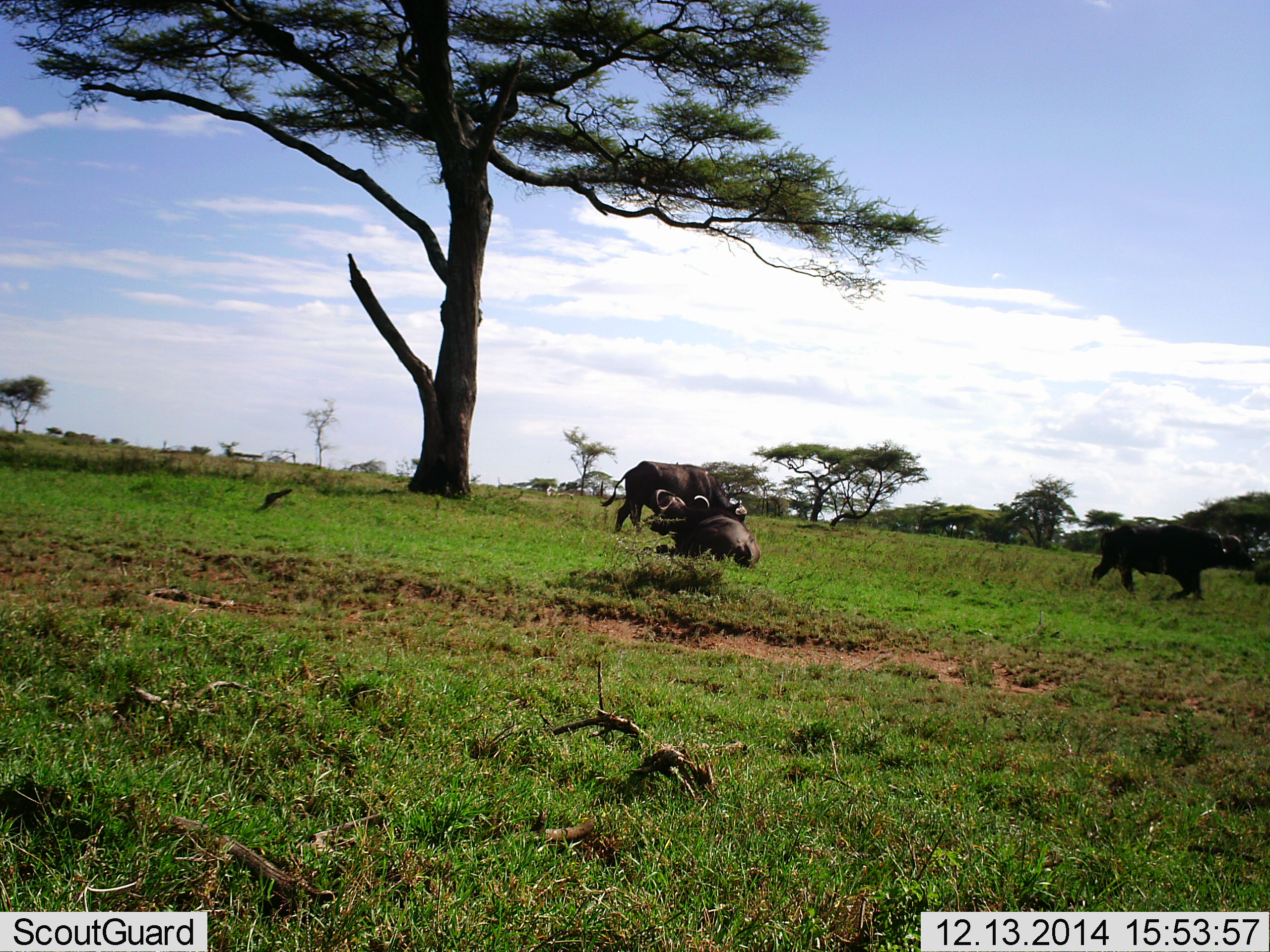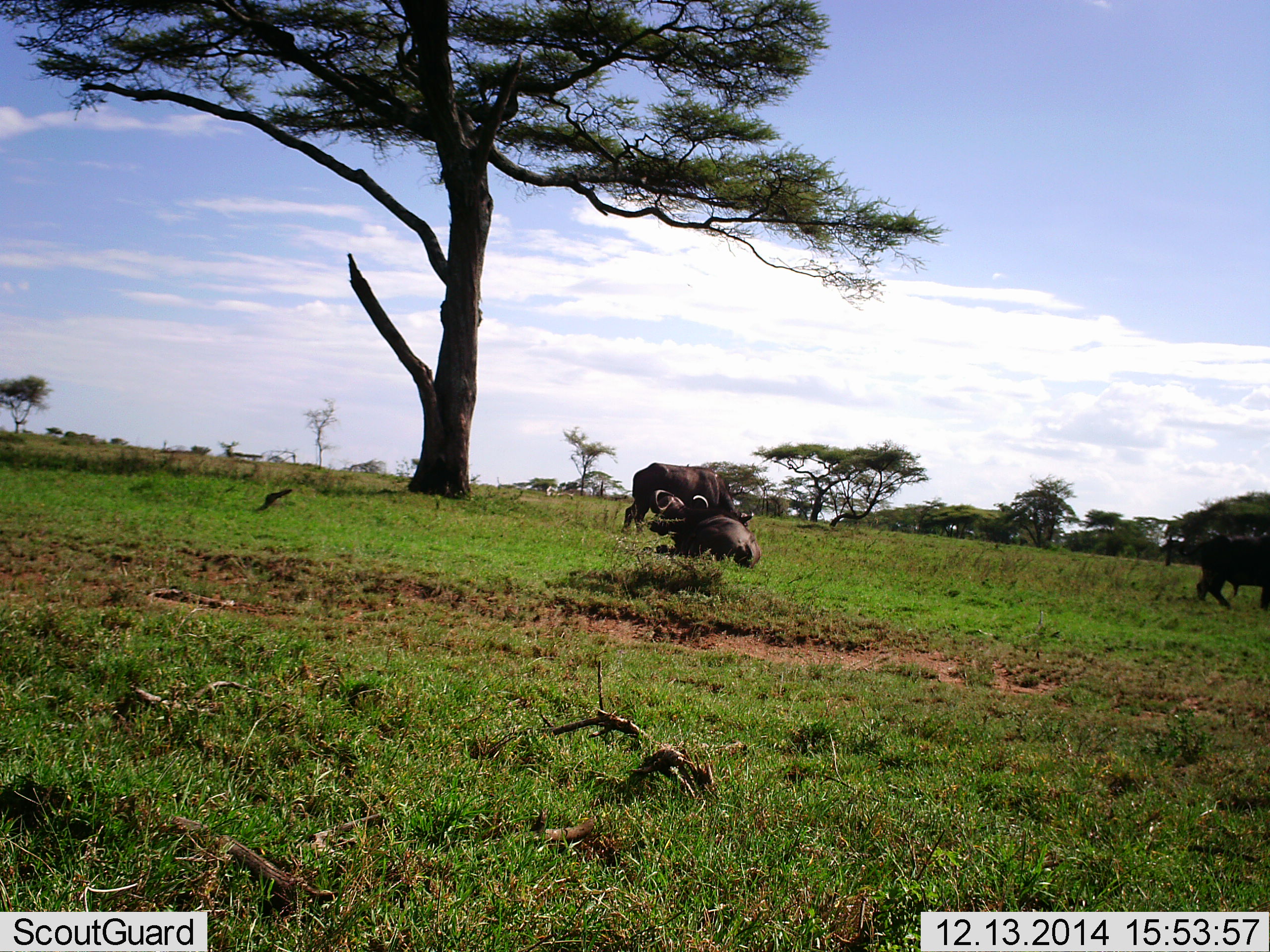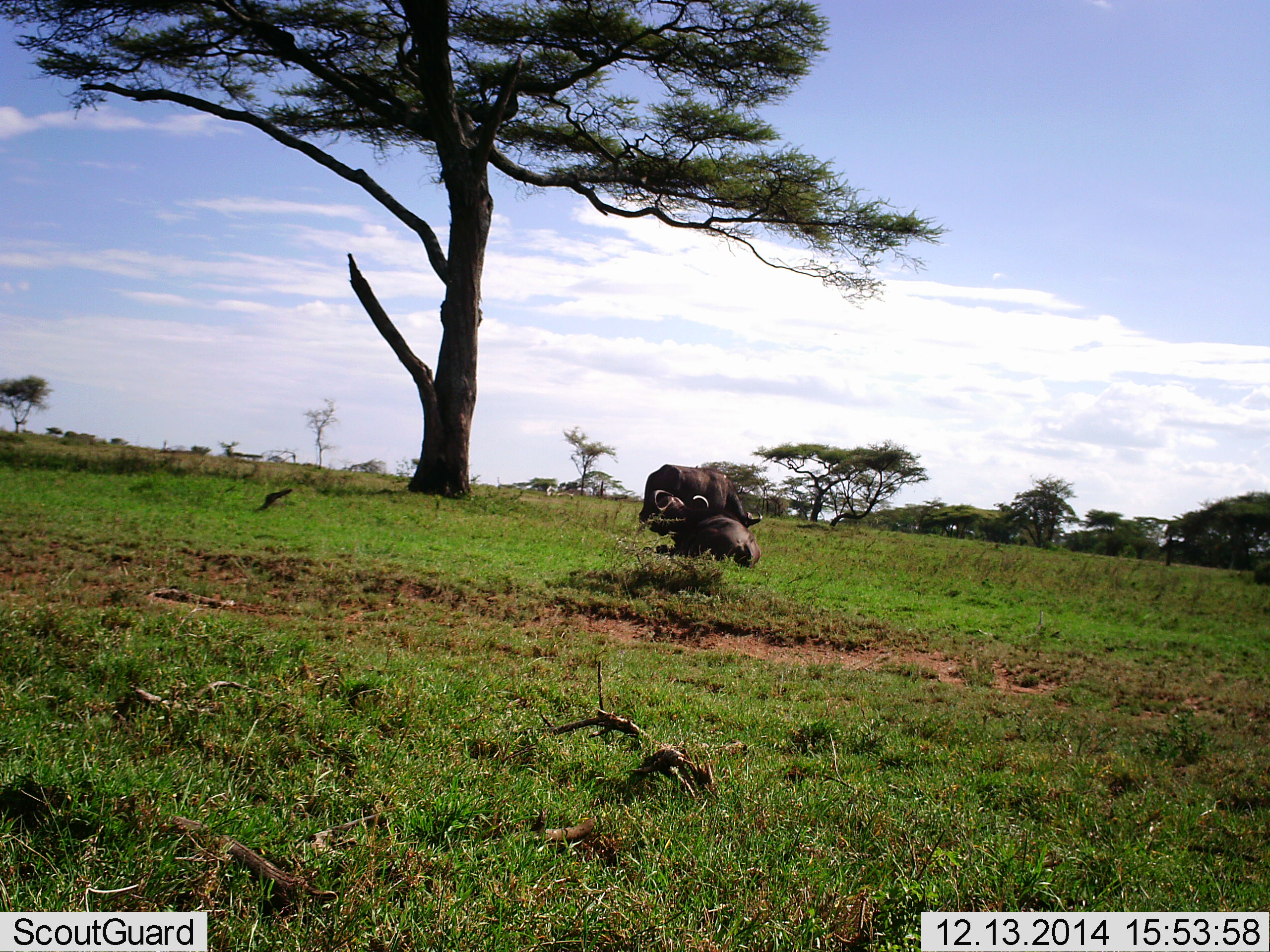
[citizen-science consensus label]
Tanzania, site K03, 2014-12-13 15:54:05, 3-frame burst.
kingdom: Animalia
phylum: Chordata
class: Mammalia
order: Artiodactyla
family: Bovidae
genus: Syncerus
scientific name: Syncerus caffer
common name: cape buffalo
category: buffalo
Buffalo (cape buffalo) (Syncerus caffer), count 3. Behavior (volunteer vote fractions): standing 40%, resting 80%, moving 50%, interacting 10%. Young present (vote fraction): 0%. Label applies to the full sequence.